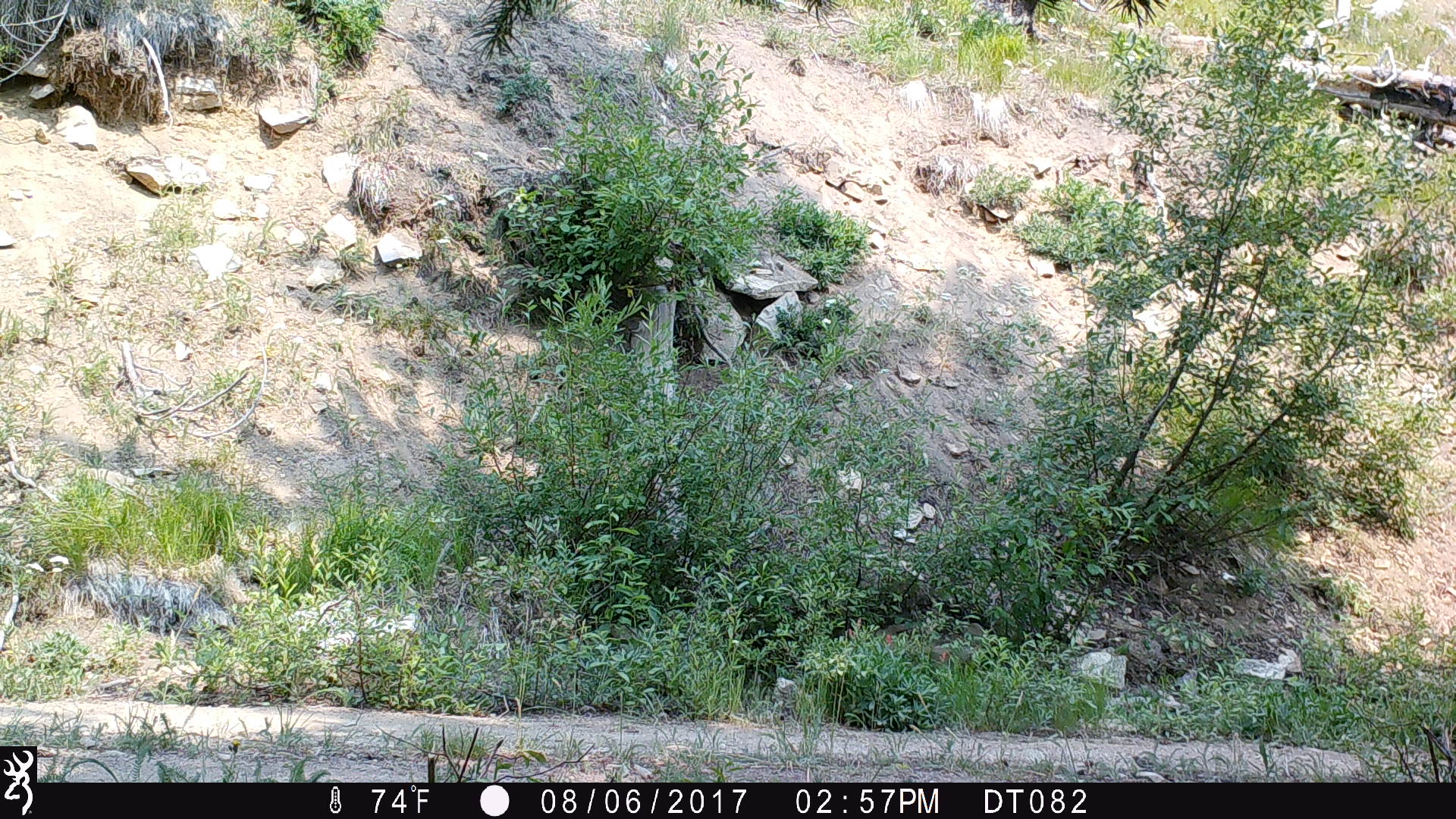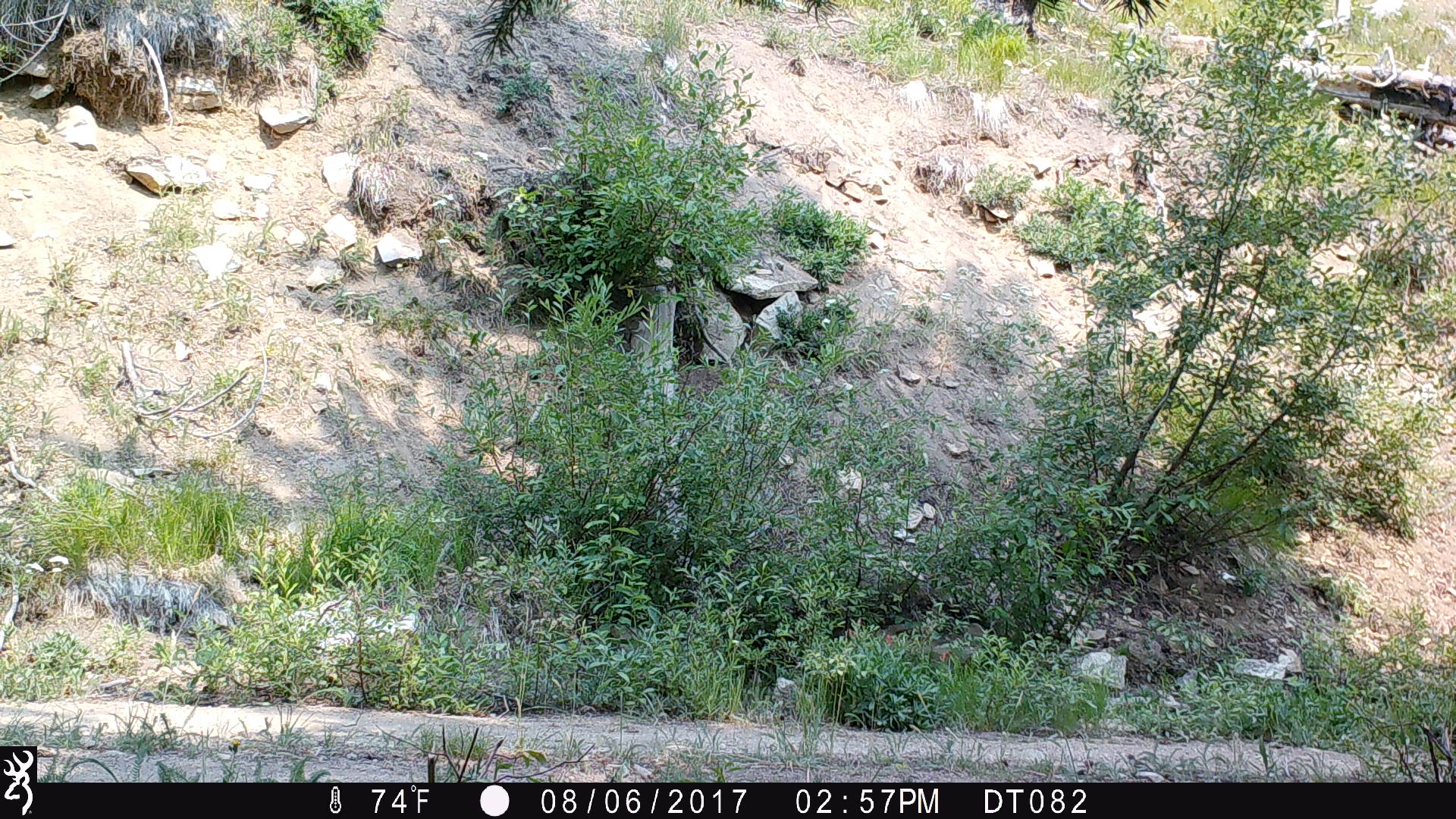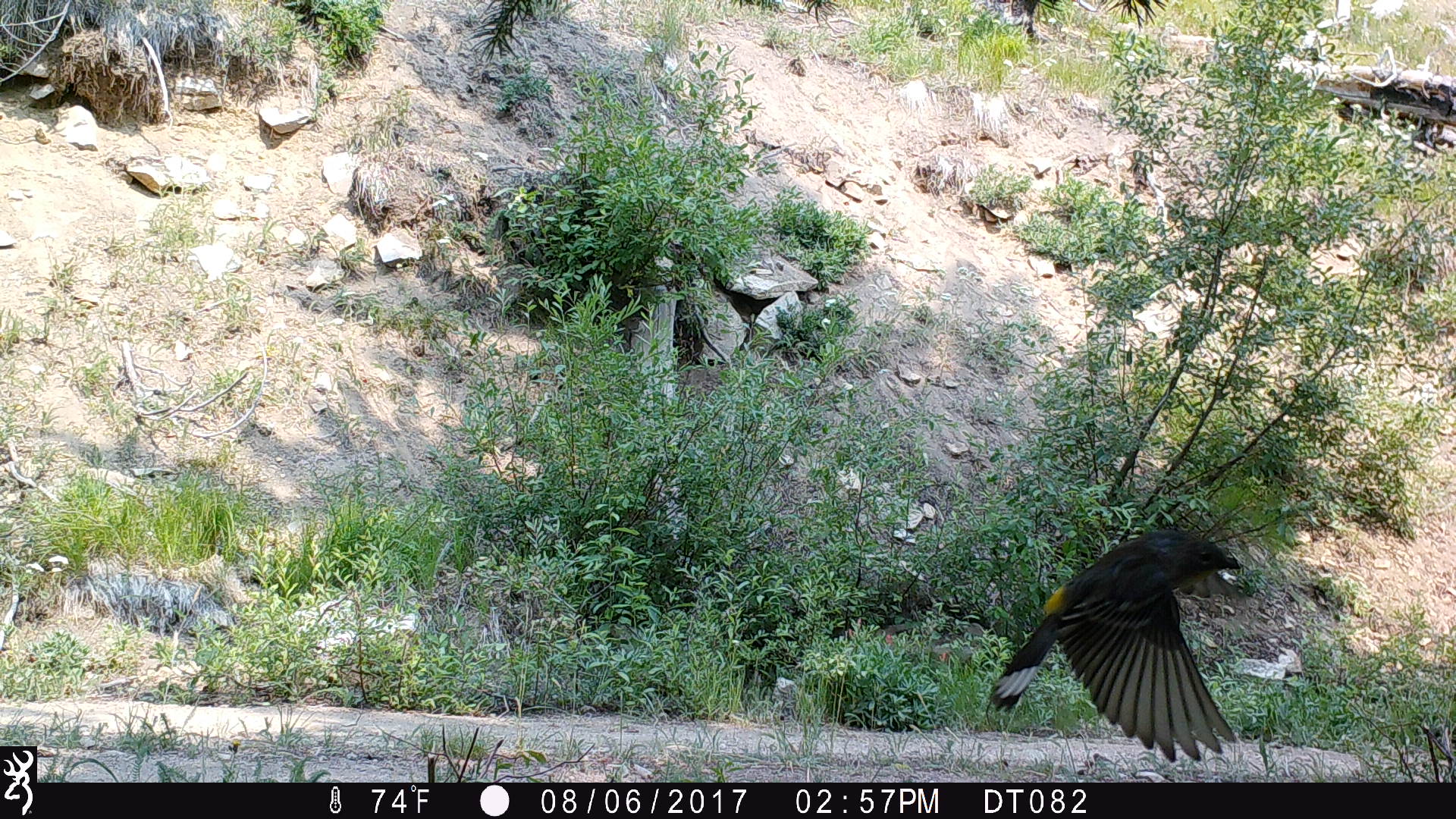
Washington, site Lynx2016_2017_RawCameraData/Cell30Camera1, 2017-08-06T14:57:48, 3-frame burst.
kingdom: Animalia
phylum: Chordata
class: Aves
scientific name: Aves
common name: birds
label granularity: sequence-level